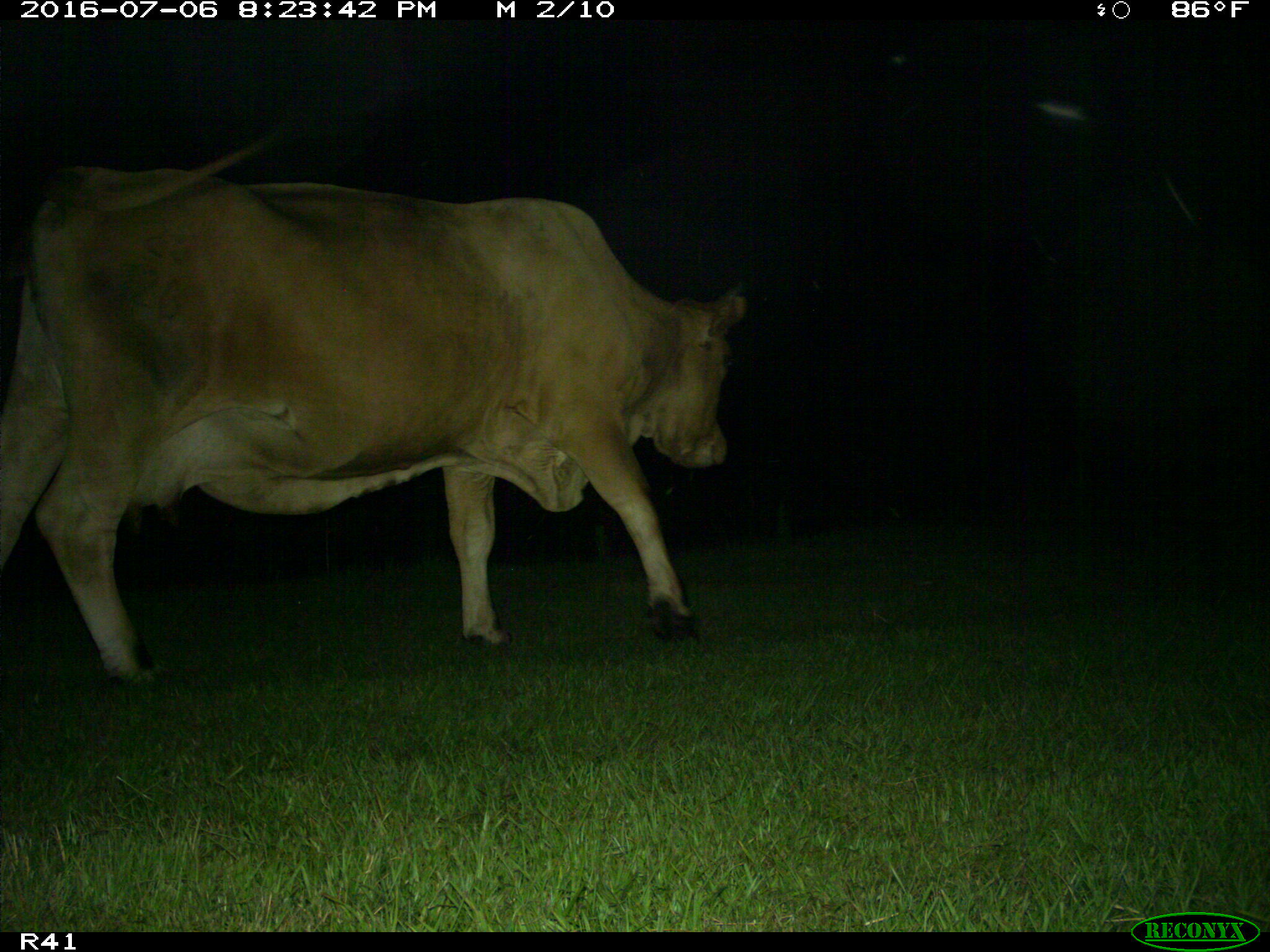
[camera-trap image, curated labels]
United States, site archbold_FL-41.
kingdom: Animalia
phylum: Chordata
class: Mammalia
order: Artiodactyla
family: Bovidae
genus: Bos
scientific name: Bos taurus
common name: domestic cow